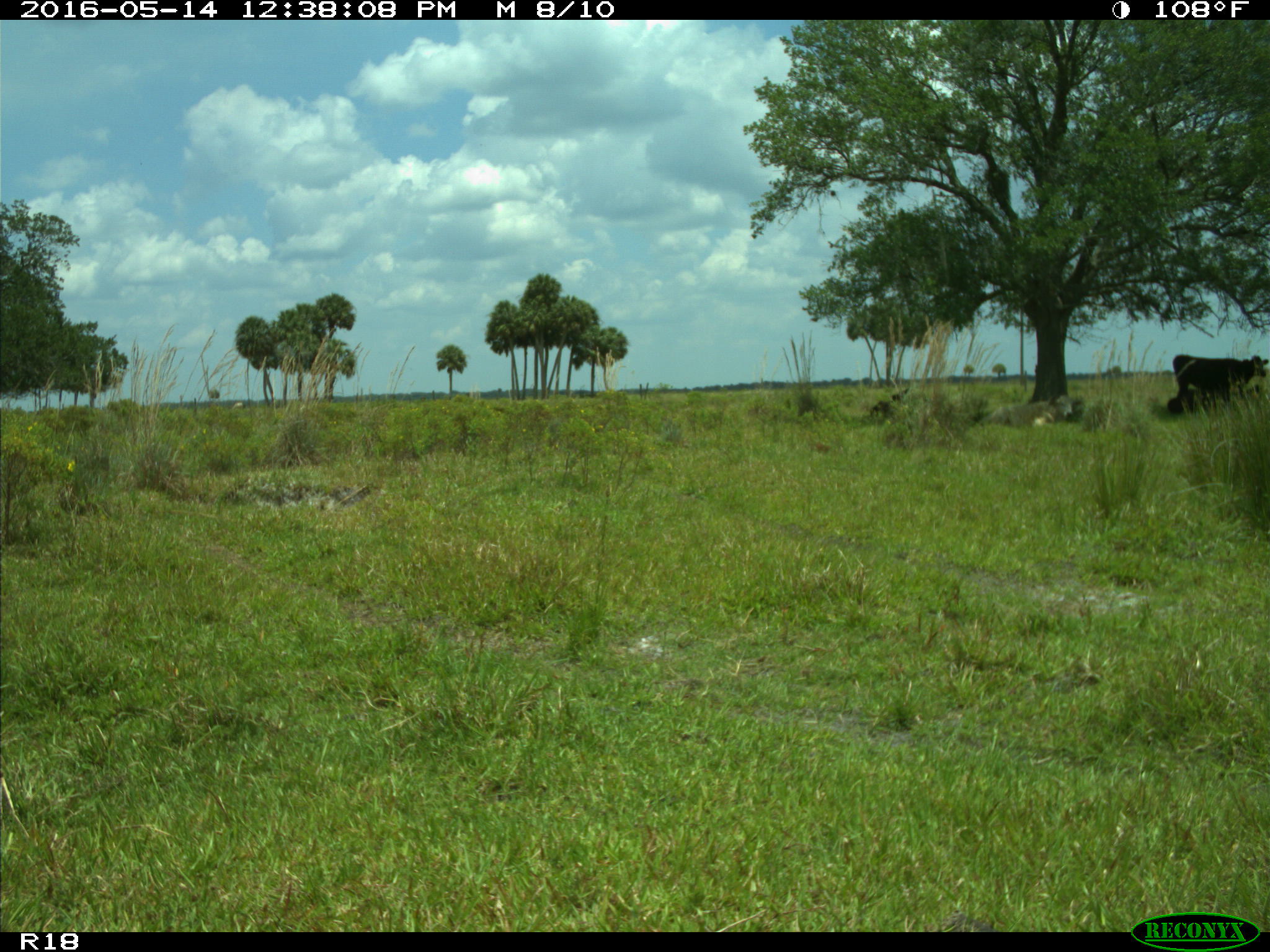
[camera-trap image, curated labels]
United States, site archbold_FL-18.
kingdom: Animalia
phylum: Chordata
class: Mammalia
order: Artiodactyla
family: Bovidae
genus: Bos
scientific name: Bos taurus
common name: domestic cow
Bos taurus (domestic cow).